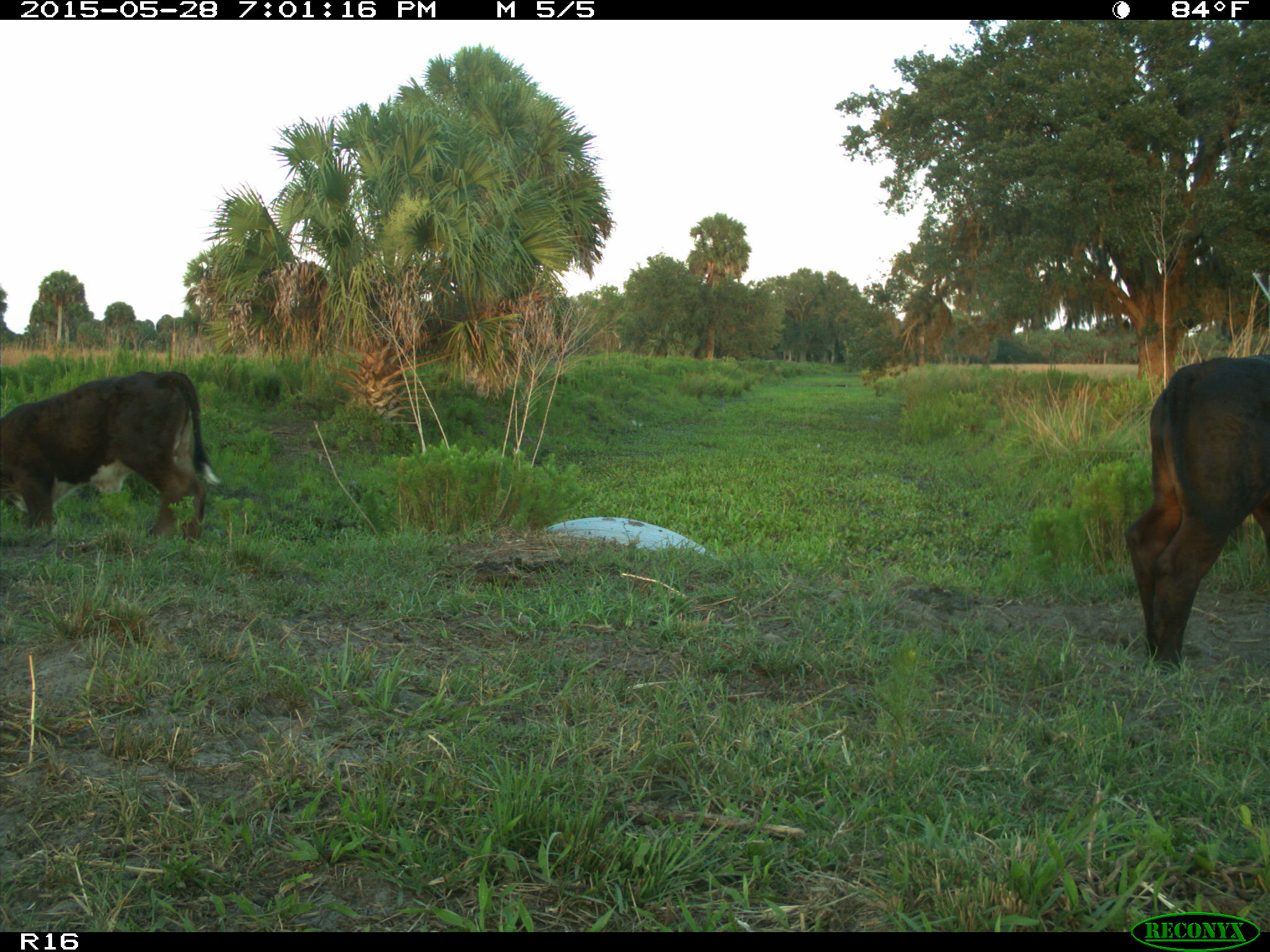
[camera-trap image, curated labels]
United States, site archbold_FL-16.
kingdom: Animalia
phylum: Chordata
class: Mammalia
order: Artiodactyla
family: Bovidae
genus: Bos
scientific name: Bos taurus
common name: domestic cow